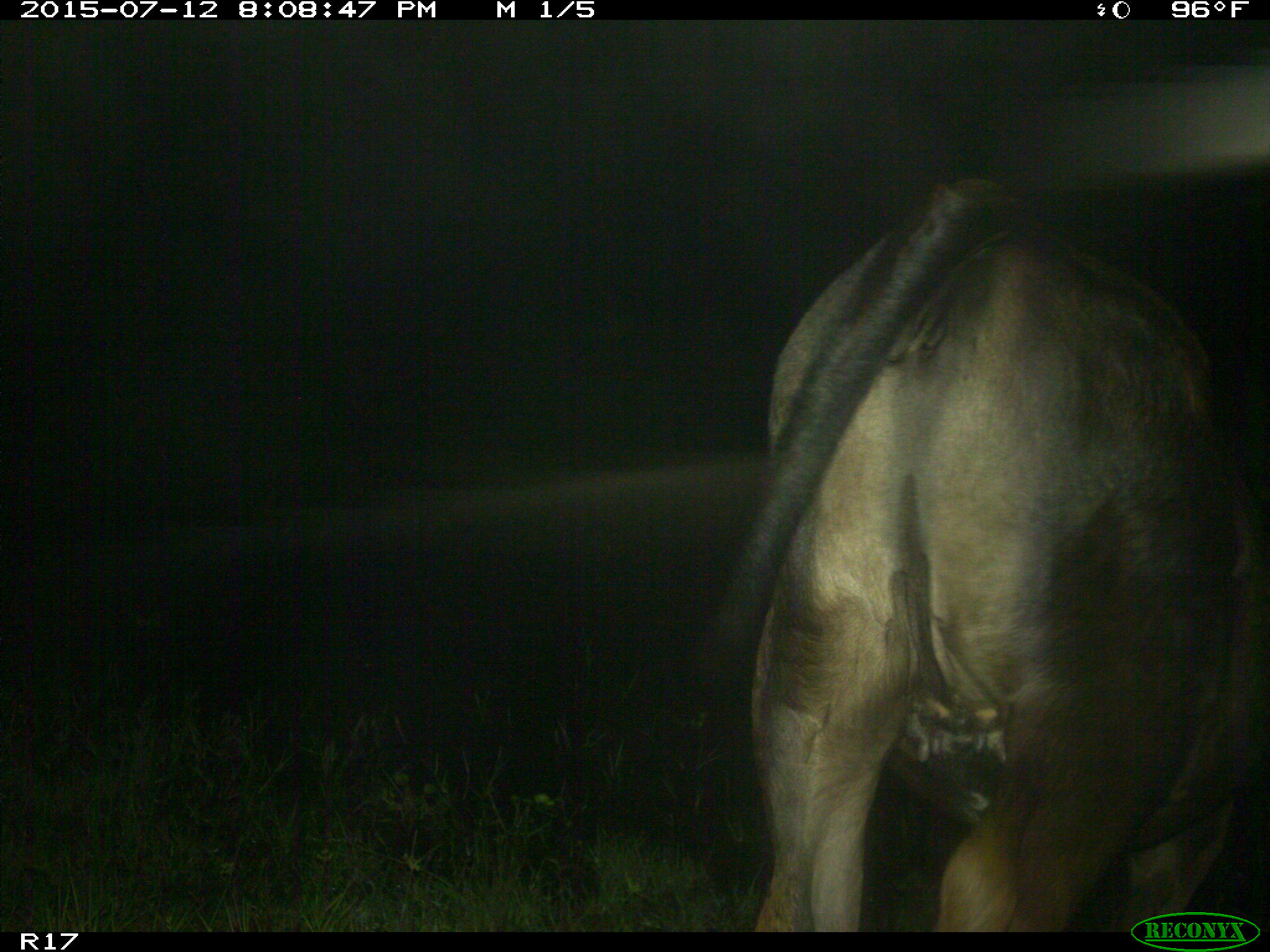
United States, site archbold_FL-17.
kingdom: Animalia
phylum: Chordata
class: Mammalia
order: Artiodactyla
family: Bovidae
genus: Bos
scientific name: Bos taurus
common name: domestic cow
Bos taurus (domestic cow).